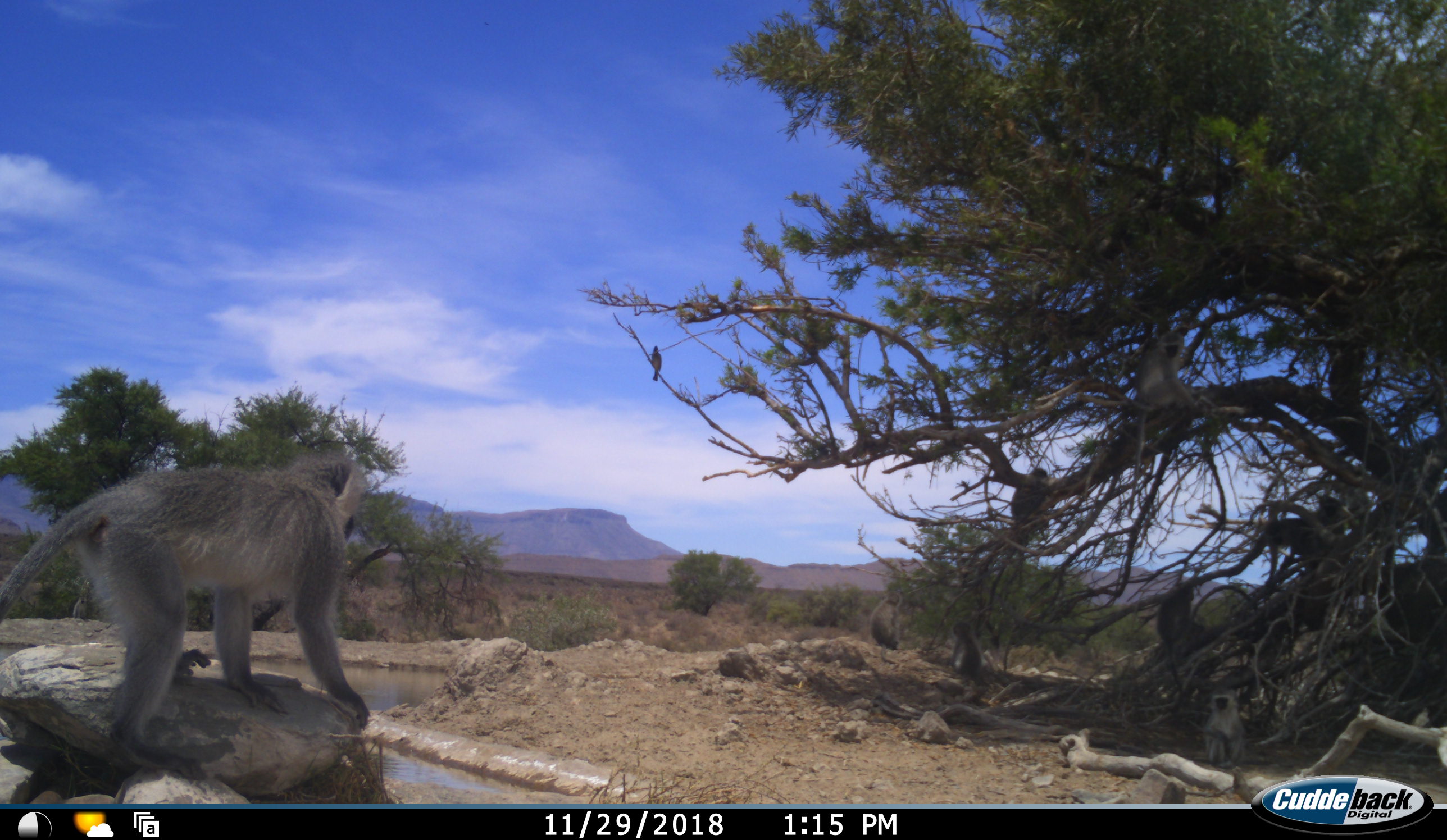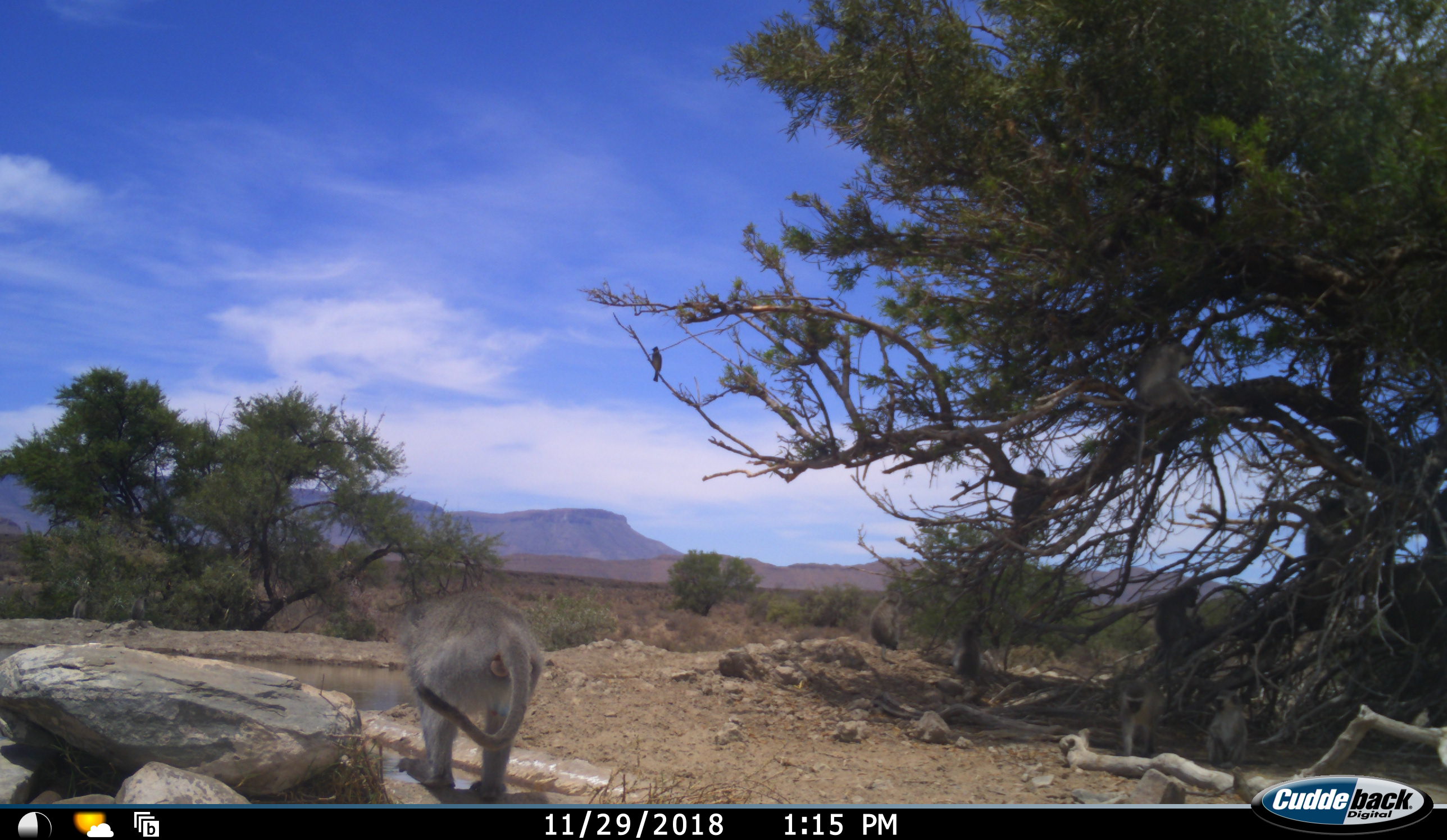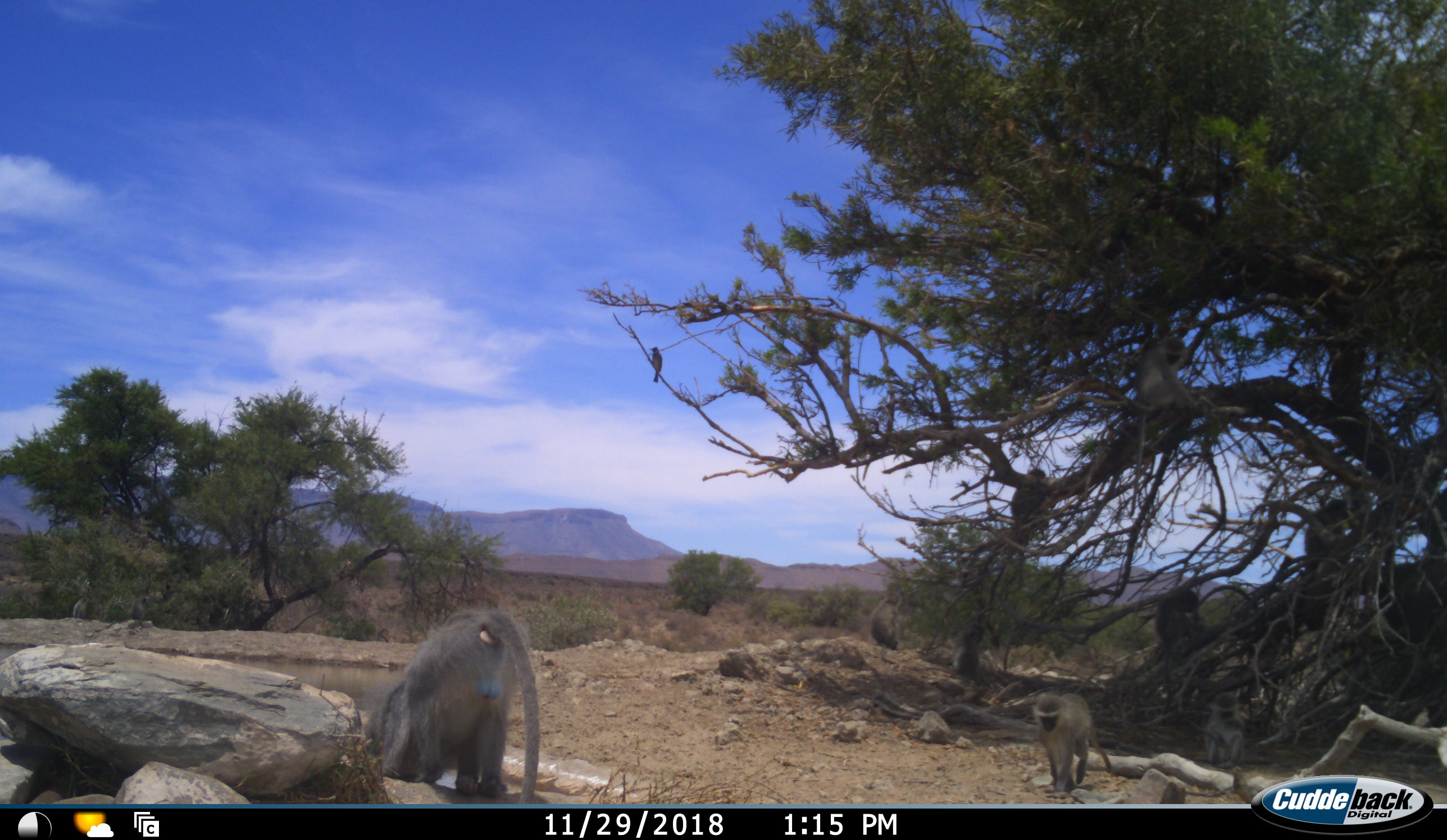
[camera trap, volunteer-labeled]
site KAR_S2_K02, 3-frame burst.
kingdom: Animalia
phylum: Chordata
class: Mammalia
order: Primates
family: Cercopithecidae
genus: Chlorocebus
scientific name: Chlorocebus pygerythrus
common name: vervet monkey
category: monkeyvervet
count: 8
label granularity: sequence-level